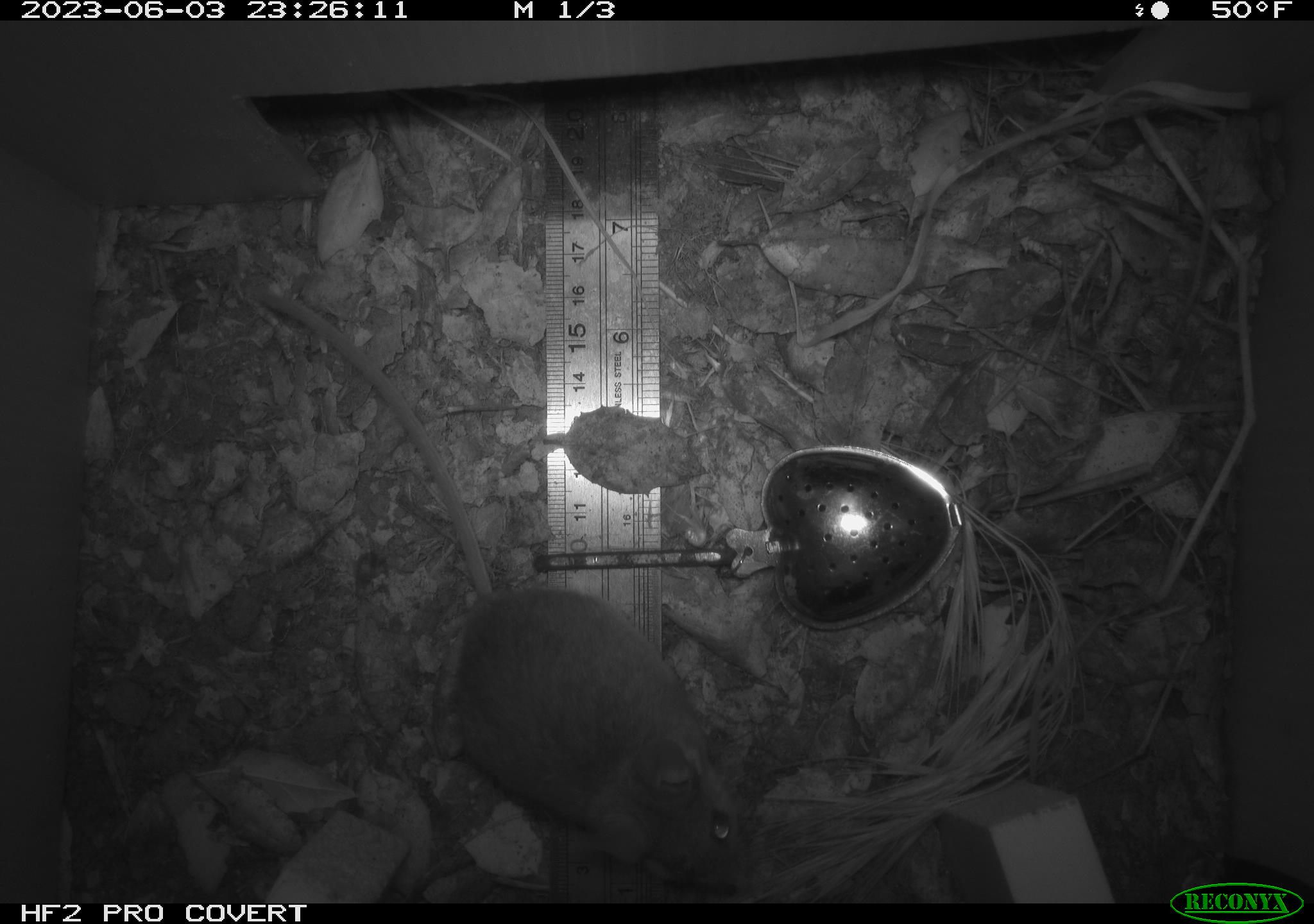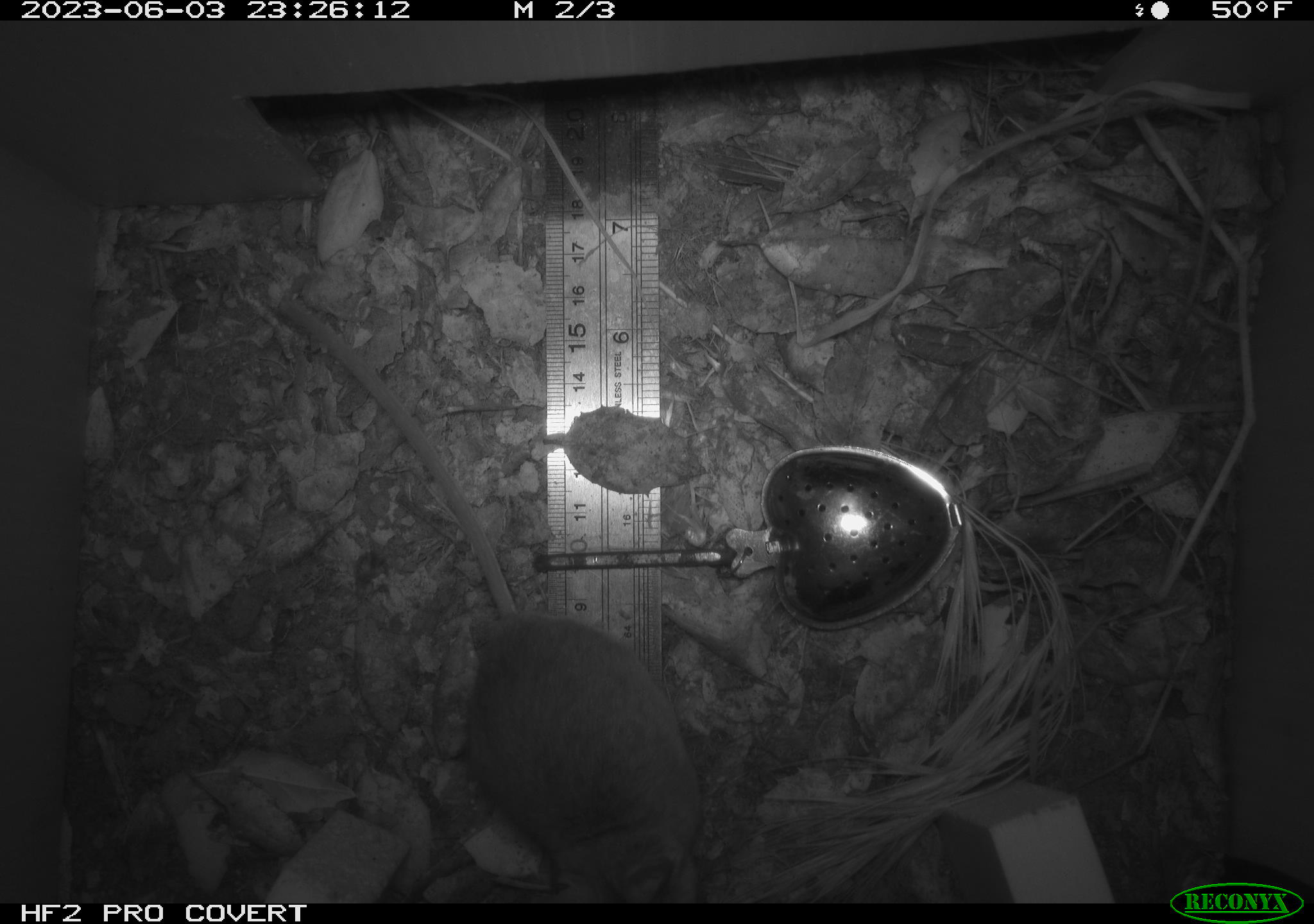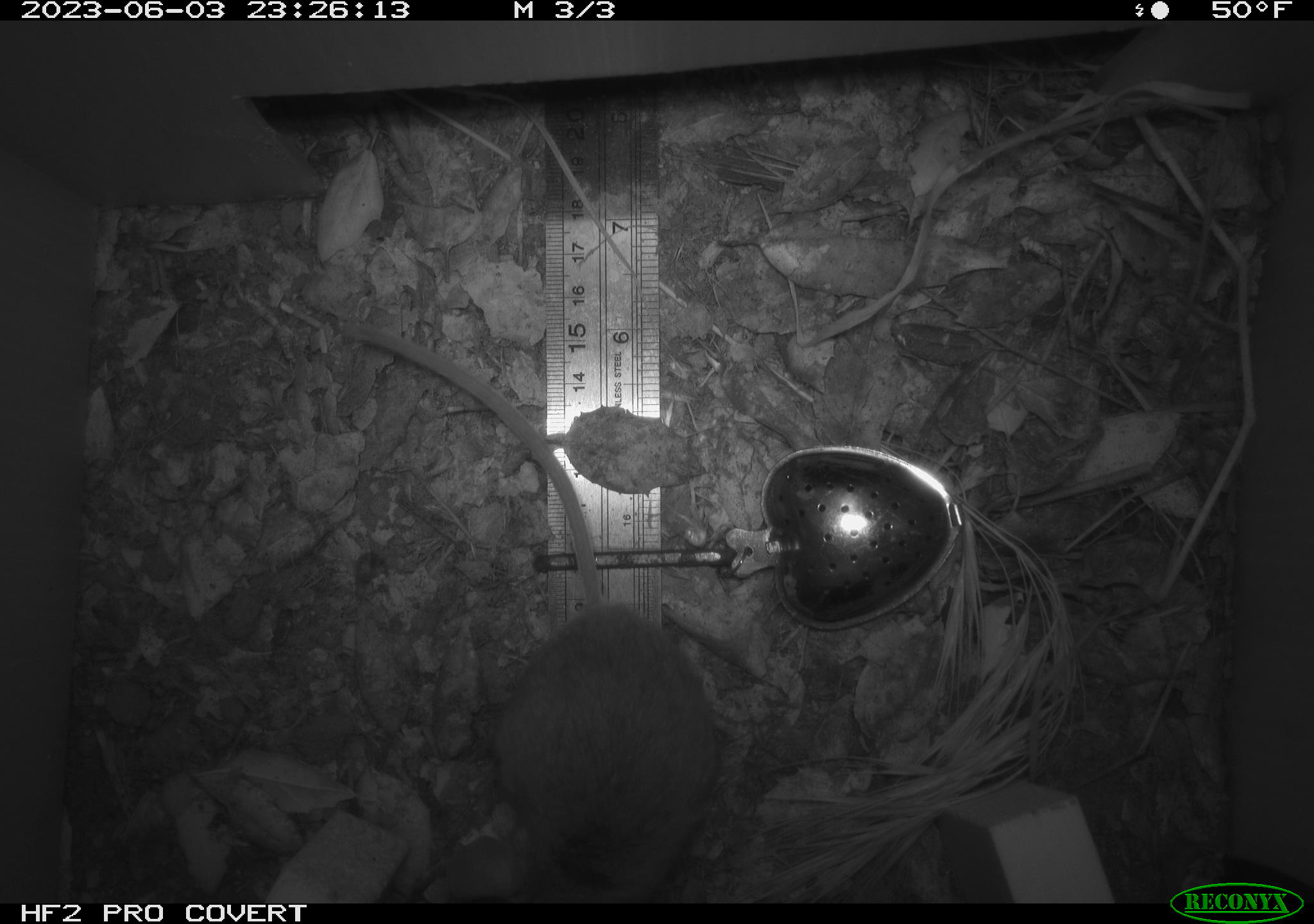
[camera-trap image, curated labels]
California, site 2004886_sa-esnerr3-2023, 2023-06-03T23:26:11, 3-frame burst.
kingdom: Animalia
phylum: Chordata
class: Mammalia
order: Rodentia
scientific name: Rodentia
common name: mouse species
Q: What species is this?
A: Mouse species (Rodentia).